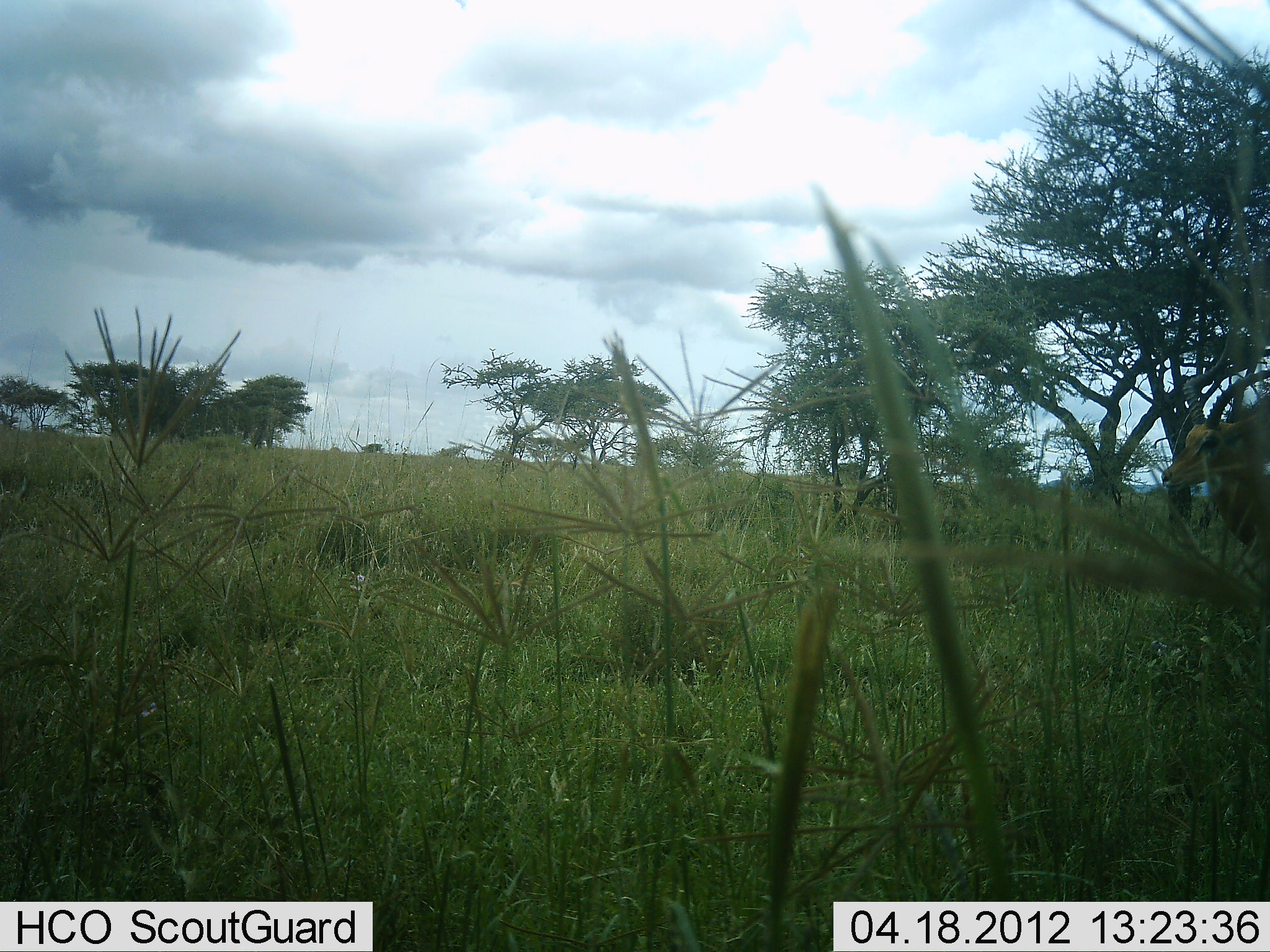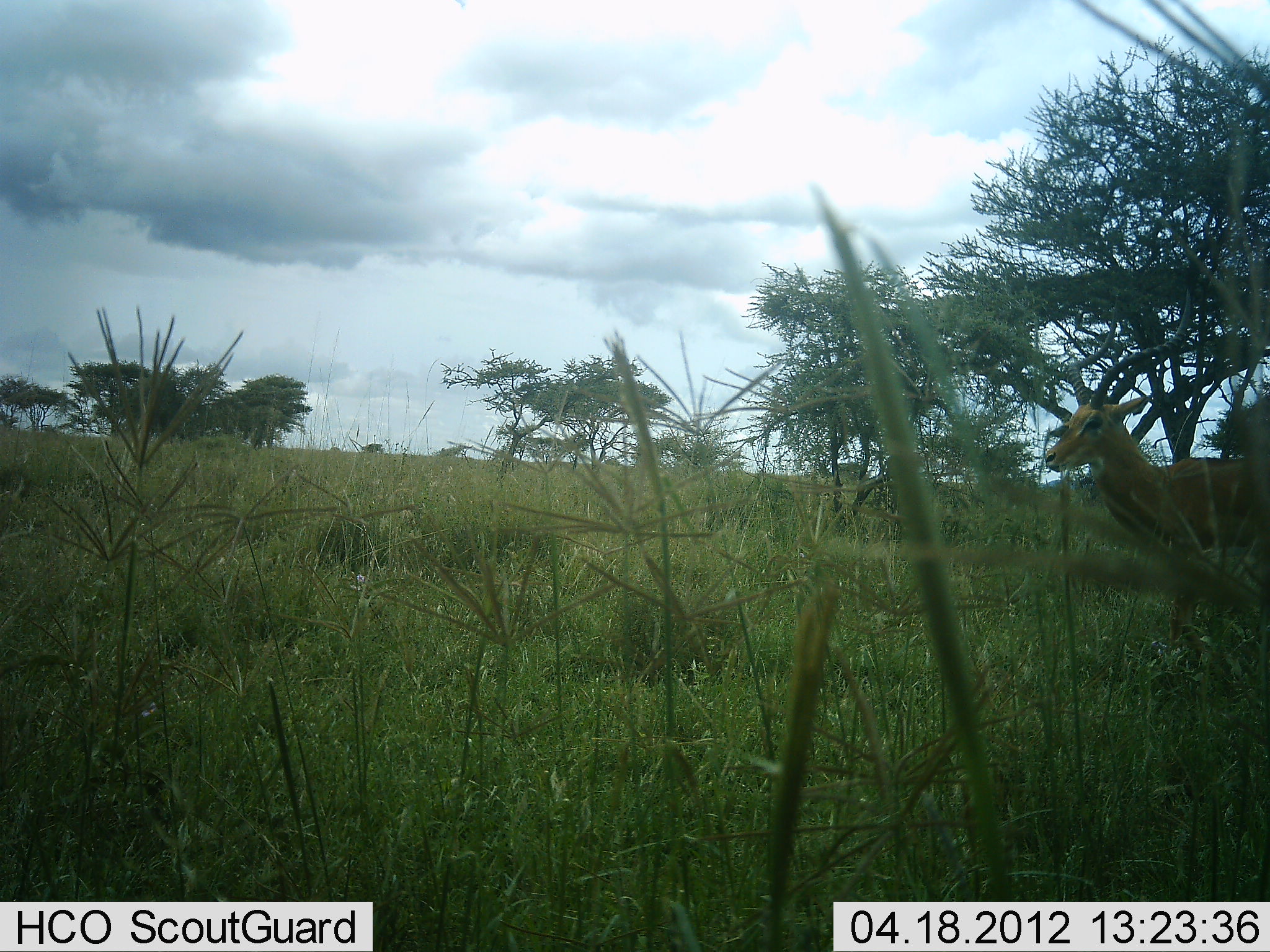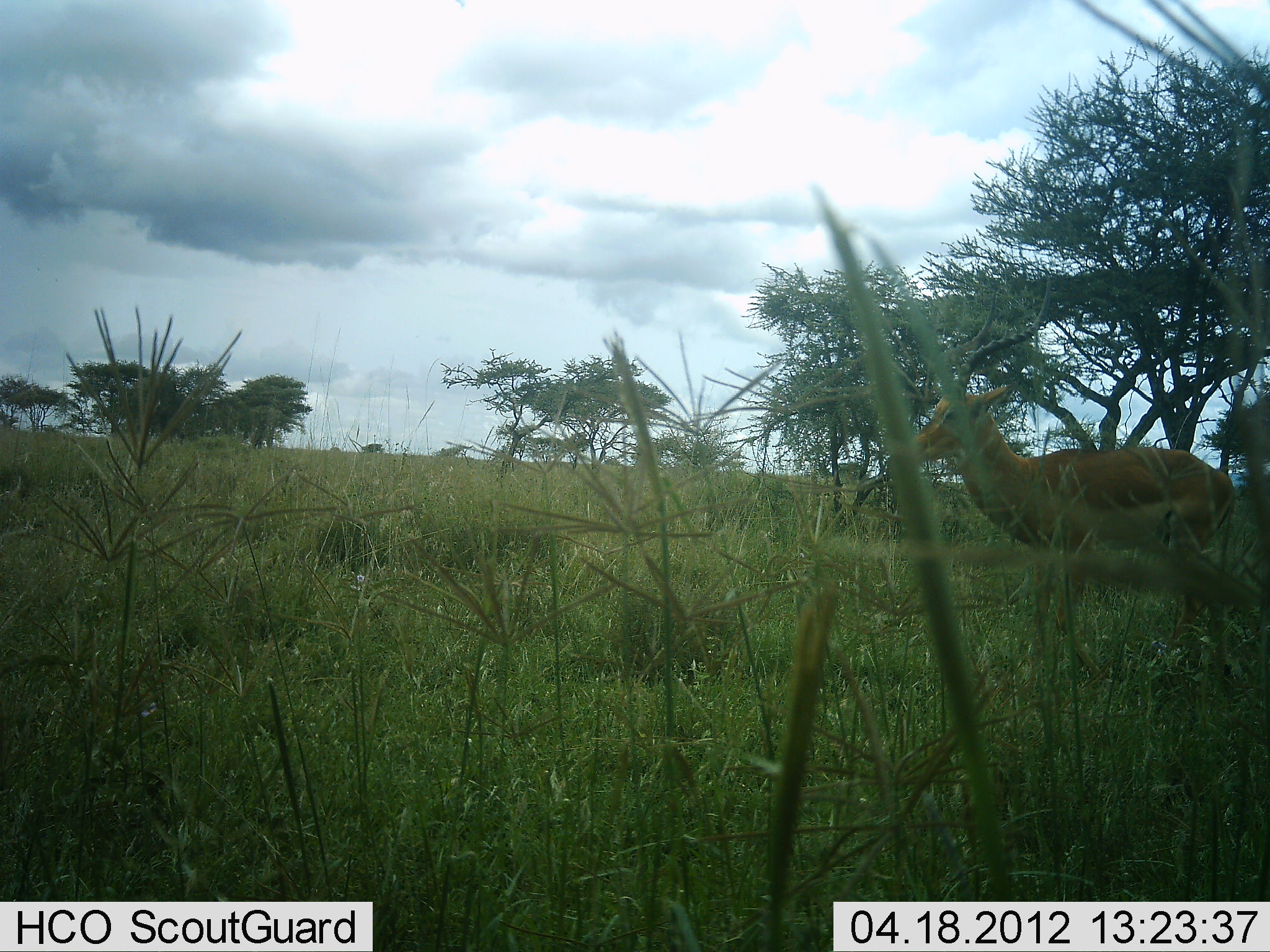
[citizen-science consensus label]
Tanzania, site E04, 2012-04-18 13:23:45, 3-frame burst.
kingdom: Animalia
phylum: Chordata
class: Mammalia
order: Artiodactyla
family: Bovidae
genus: Aepyceros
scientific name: Aepyceros melampus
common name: impala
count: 1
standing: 7%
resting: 0%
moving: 100%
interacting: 0%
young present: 0%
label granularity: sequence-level